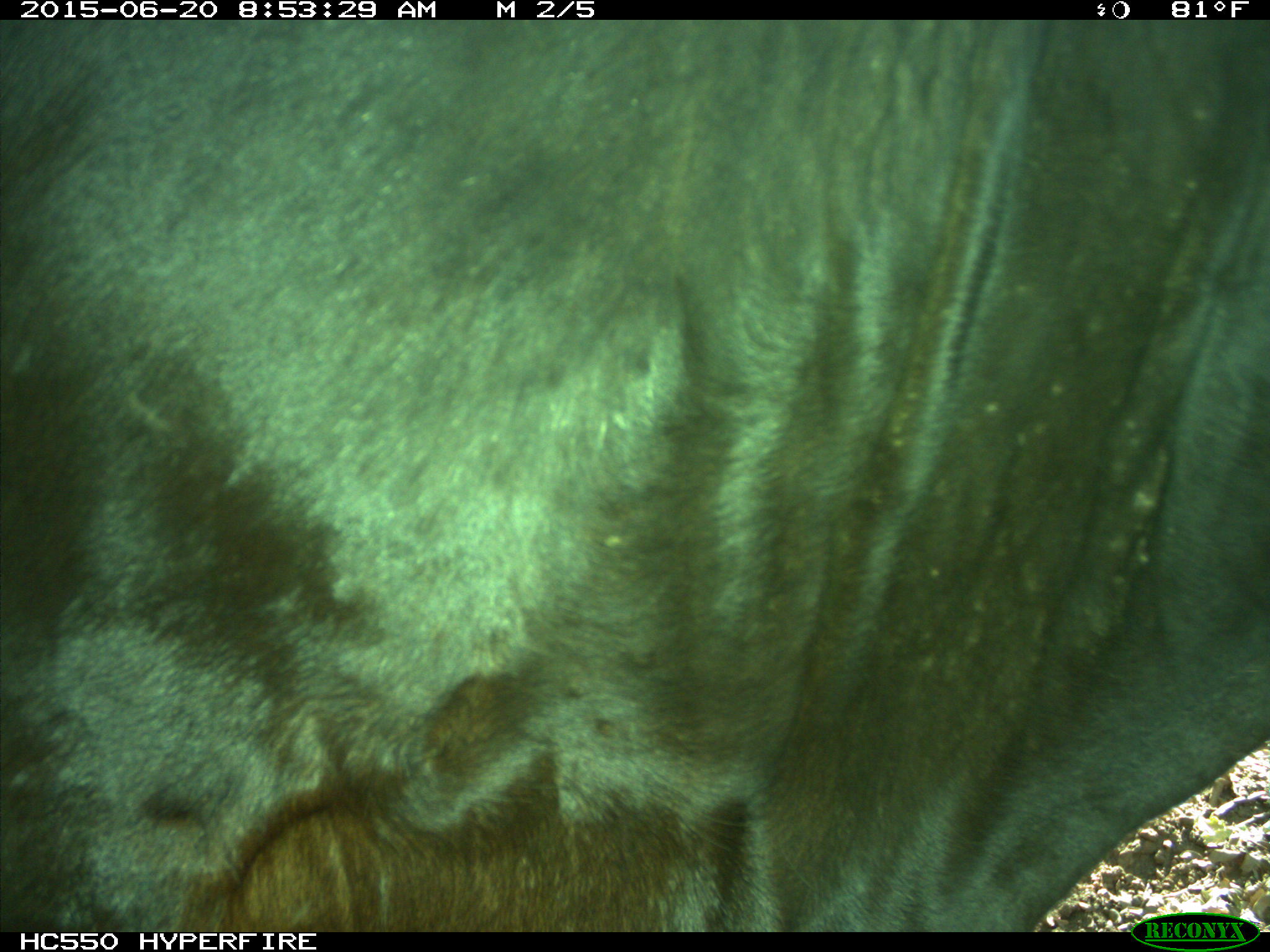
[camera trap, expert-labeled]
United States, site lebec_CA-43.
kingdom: Animalia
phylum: Chordata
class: Mammalia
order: Artiodactyla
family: Bovidae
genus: Bos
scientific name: Bos taurus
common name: domestic cow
Bos taurus (domestic cow).